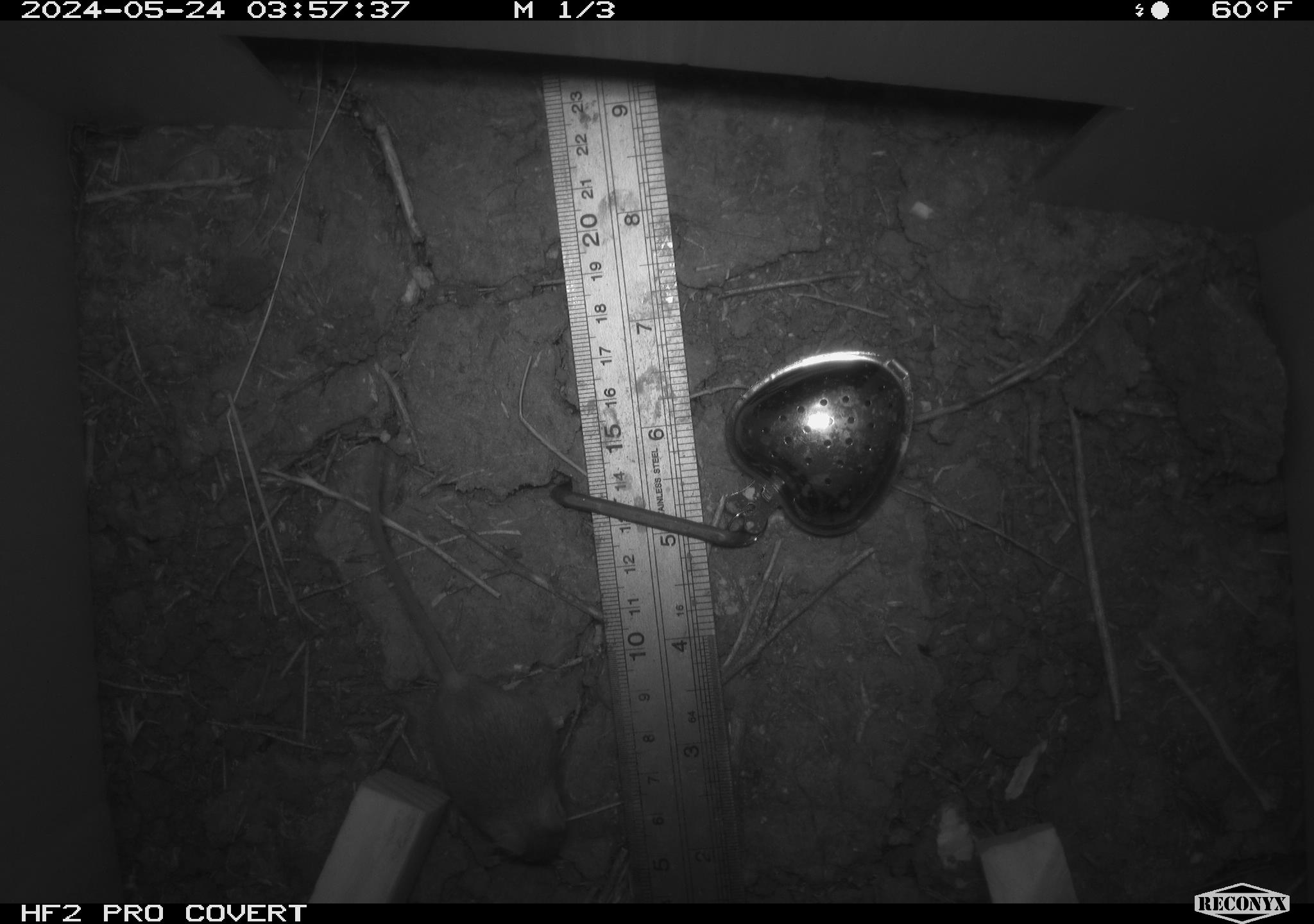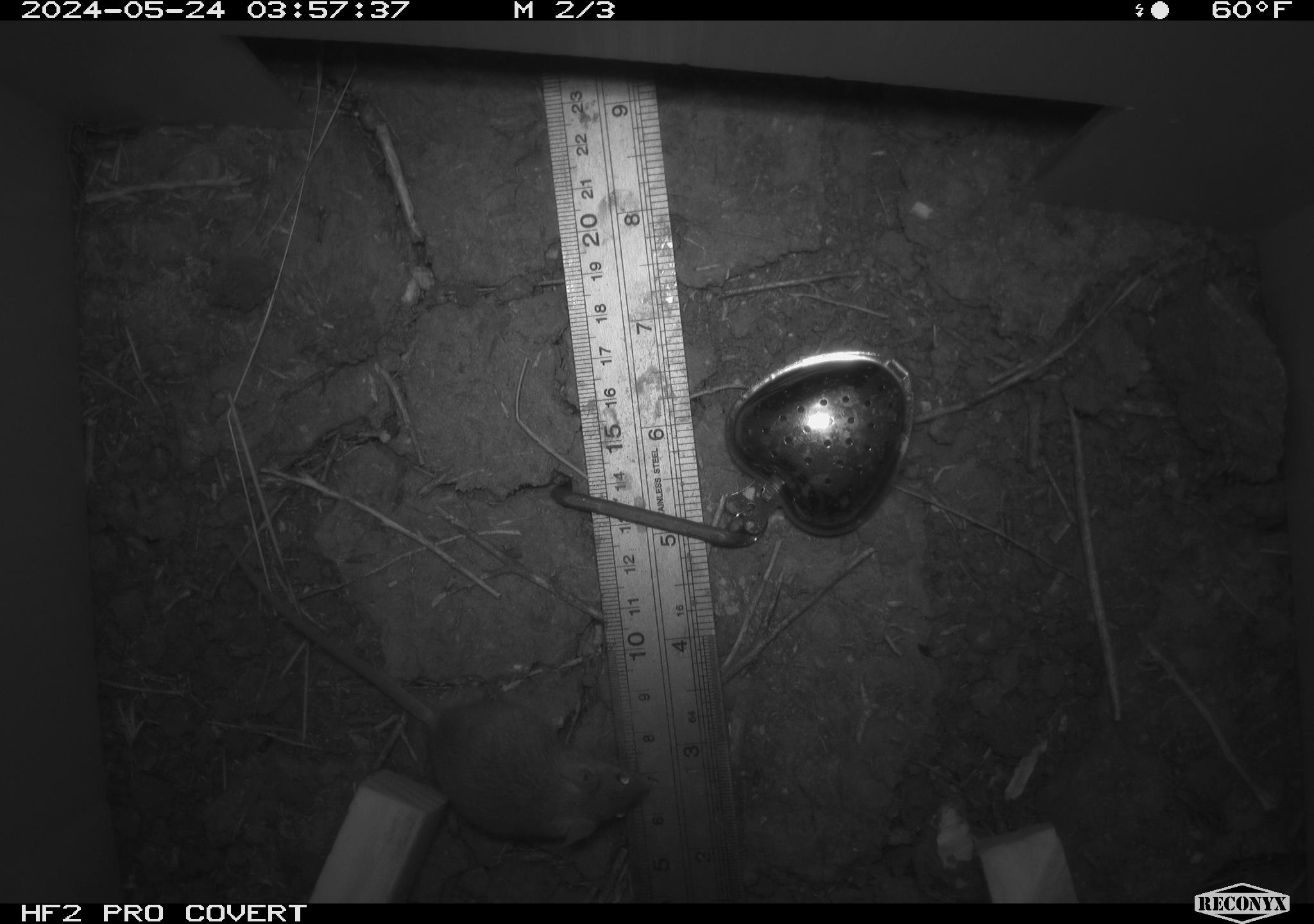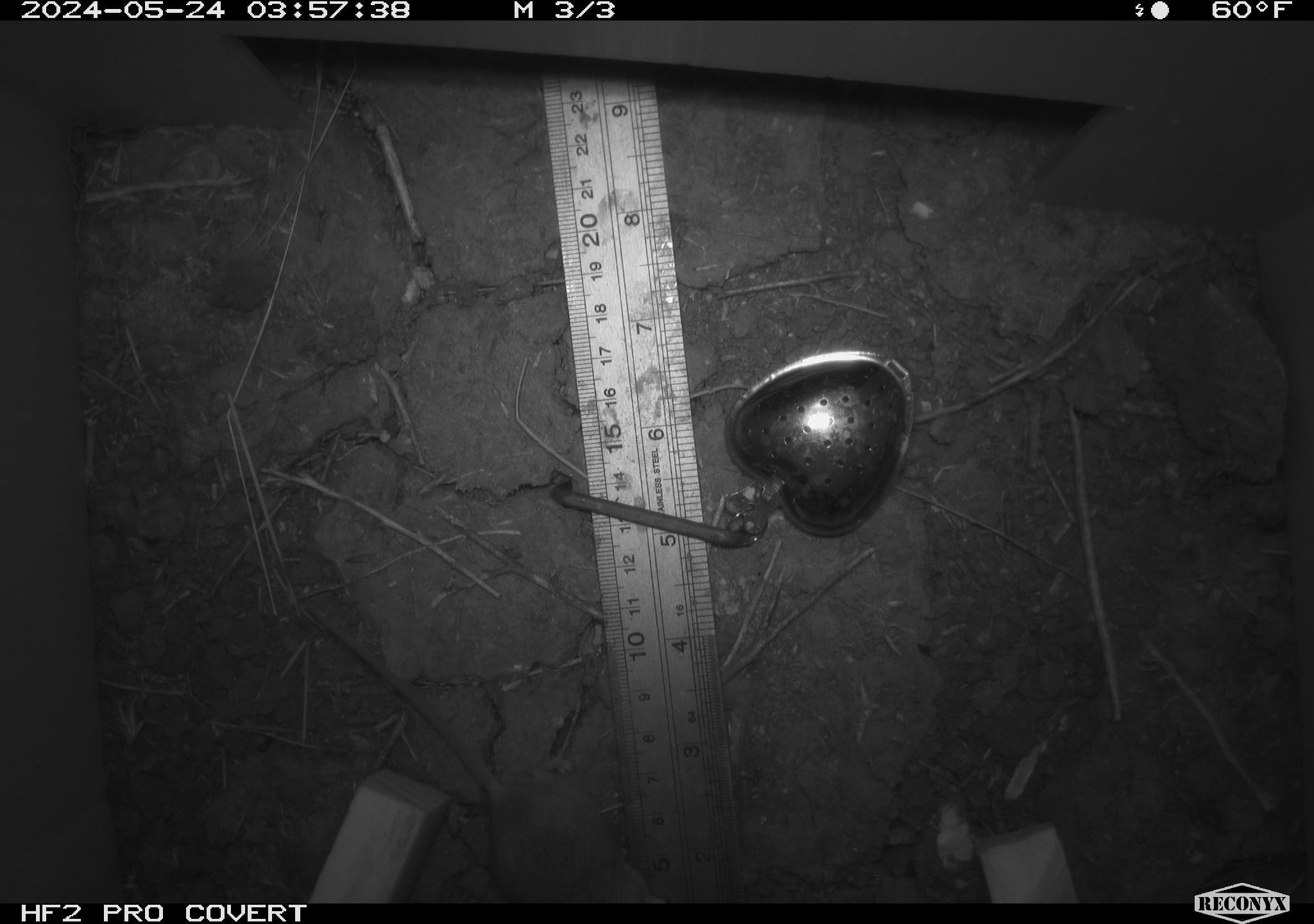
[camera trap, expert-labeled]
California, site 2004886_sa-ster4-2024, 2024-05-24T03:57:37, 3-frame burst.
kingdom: Animalia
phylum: Chordata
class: Mammalia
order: Rodentia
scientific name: Rodentia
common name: mouse species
Mouse species (Rodentia).